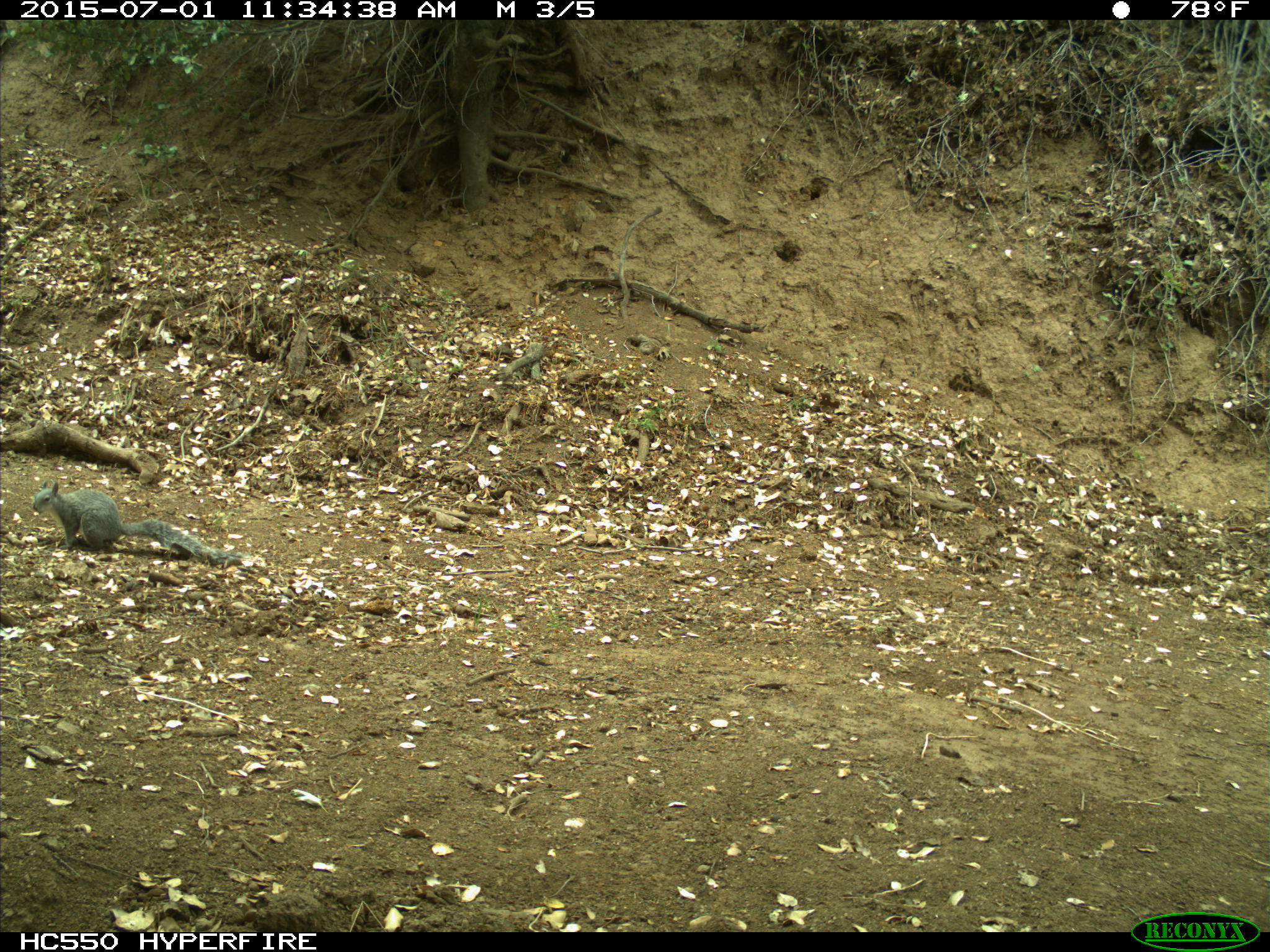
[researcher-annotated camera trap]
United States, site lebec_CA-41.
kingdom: Animalia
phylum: Chordata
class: Mammalia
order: Rodentia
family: Sciuridae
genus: Sciurus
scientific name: Sciurus carolinensis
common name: eastern gray squirrel